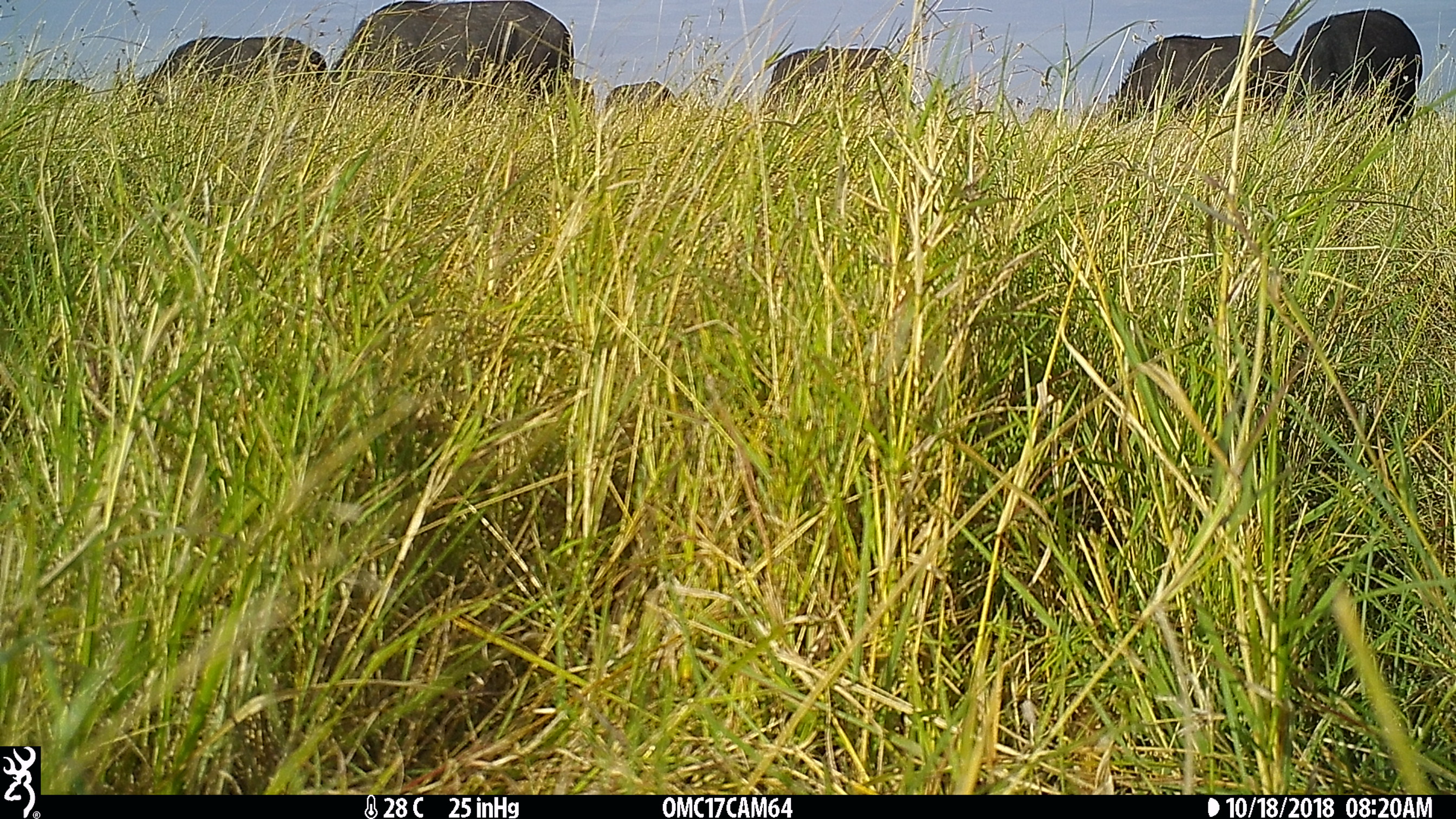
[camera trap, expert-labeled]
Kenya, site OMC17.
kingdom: Animalia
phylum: Chordata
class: Mammalia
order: Artiodactyla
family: Bovidae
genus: Syncerus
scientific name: Syncerus caffer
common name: buffalo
Buffalo (Syncerus caffer).